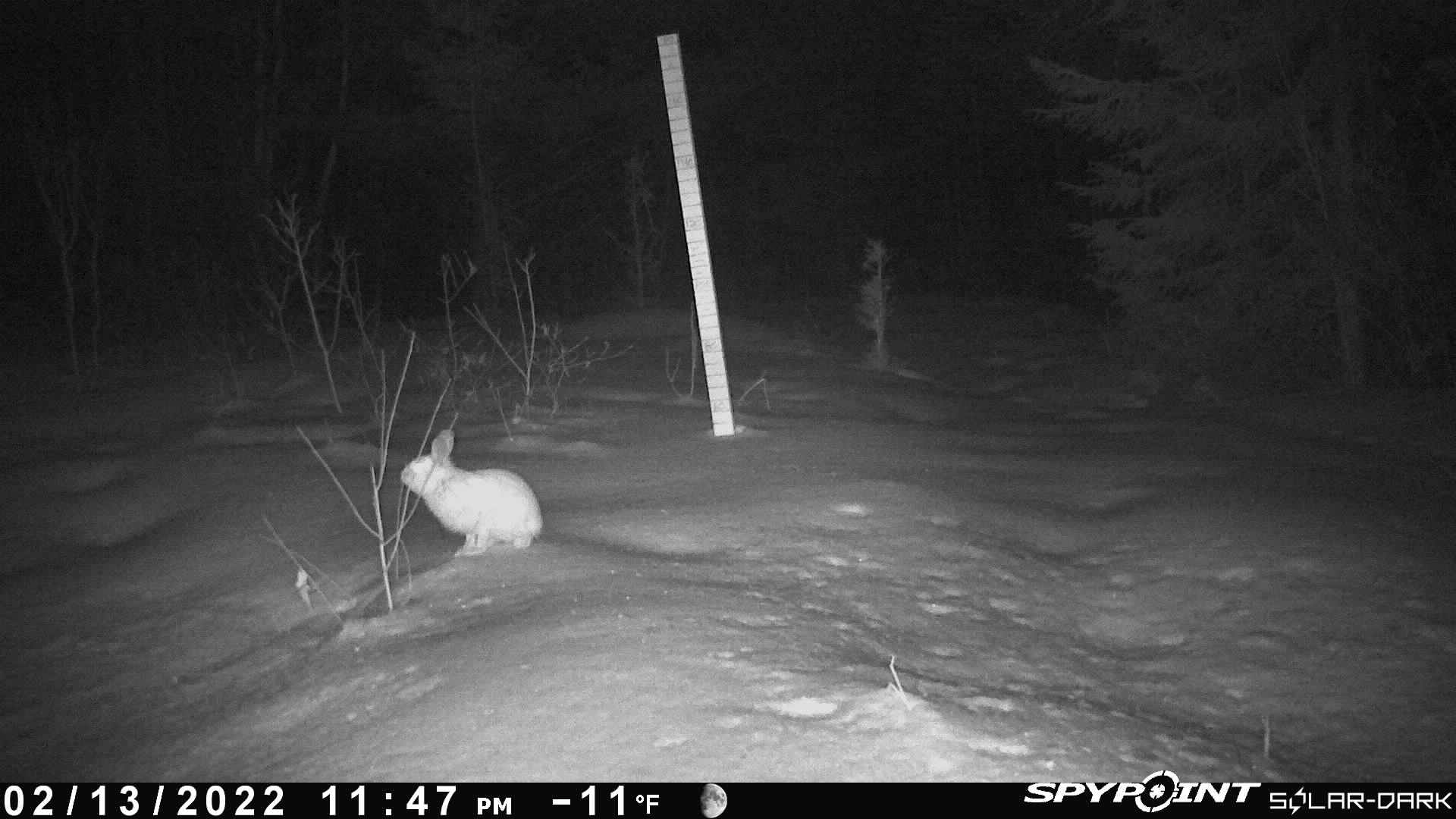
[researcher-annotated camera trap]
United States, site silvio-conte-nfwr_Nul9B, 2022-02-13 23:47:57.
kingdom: Animalia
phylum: Chordata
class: Mammalia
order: Lagomorpha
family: Leporidae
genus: Lepus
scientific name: Lepus americanus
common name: snowshoe hare